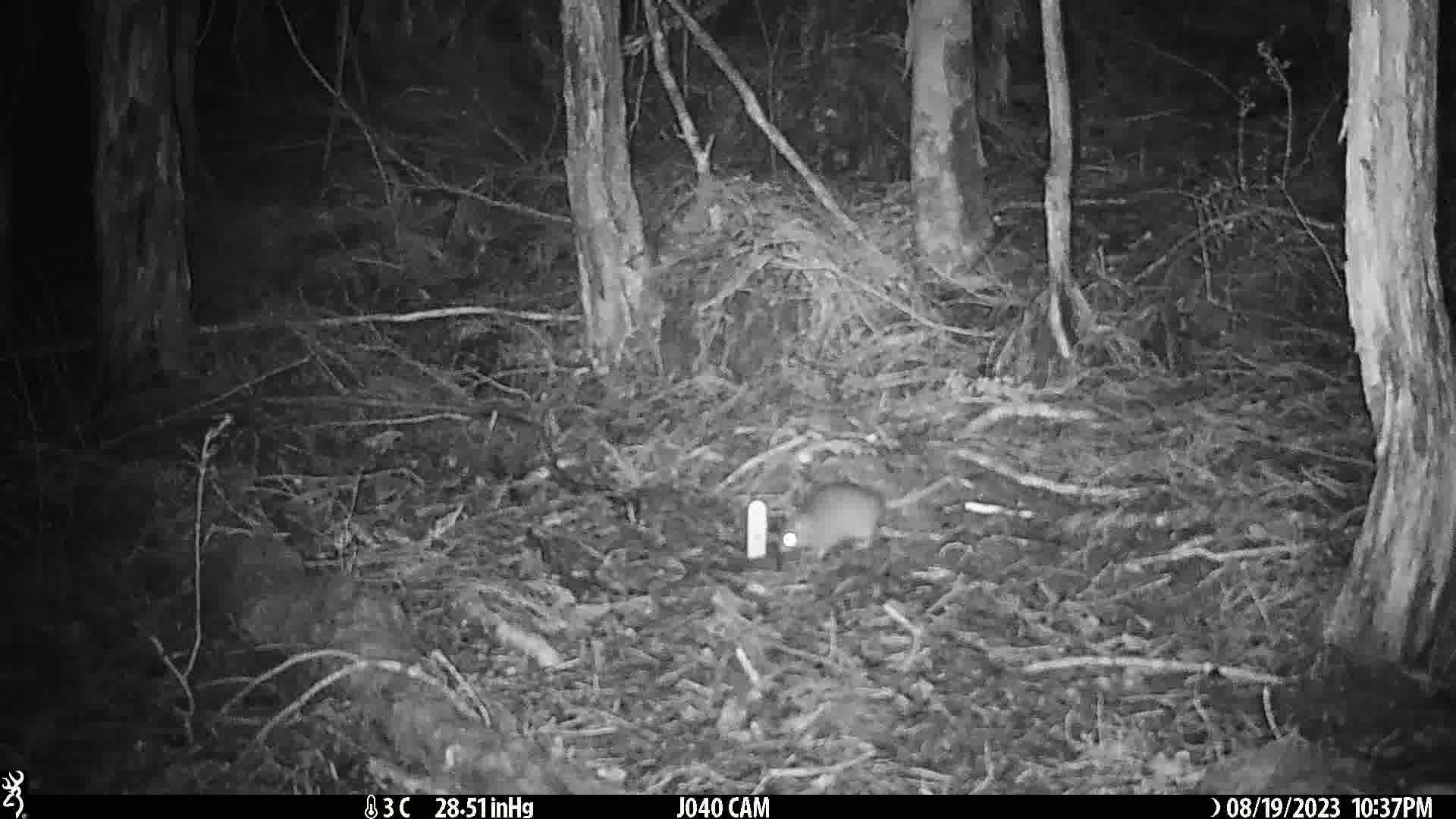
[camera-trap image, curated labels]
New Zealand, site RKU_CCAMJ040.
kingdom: Animalia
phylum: Chordata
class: Mammalia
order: Rodentia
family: Muridae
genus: Rattus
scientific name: Rattus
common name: rat